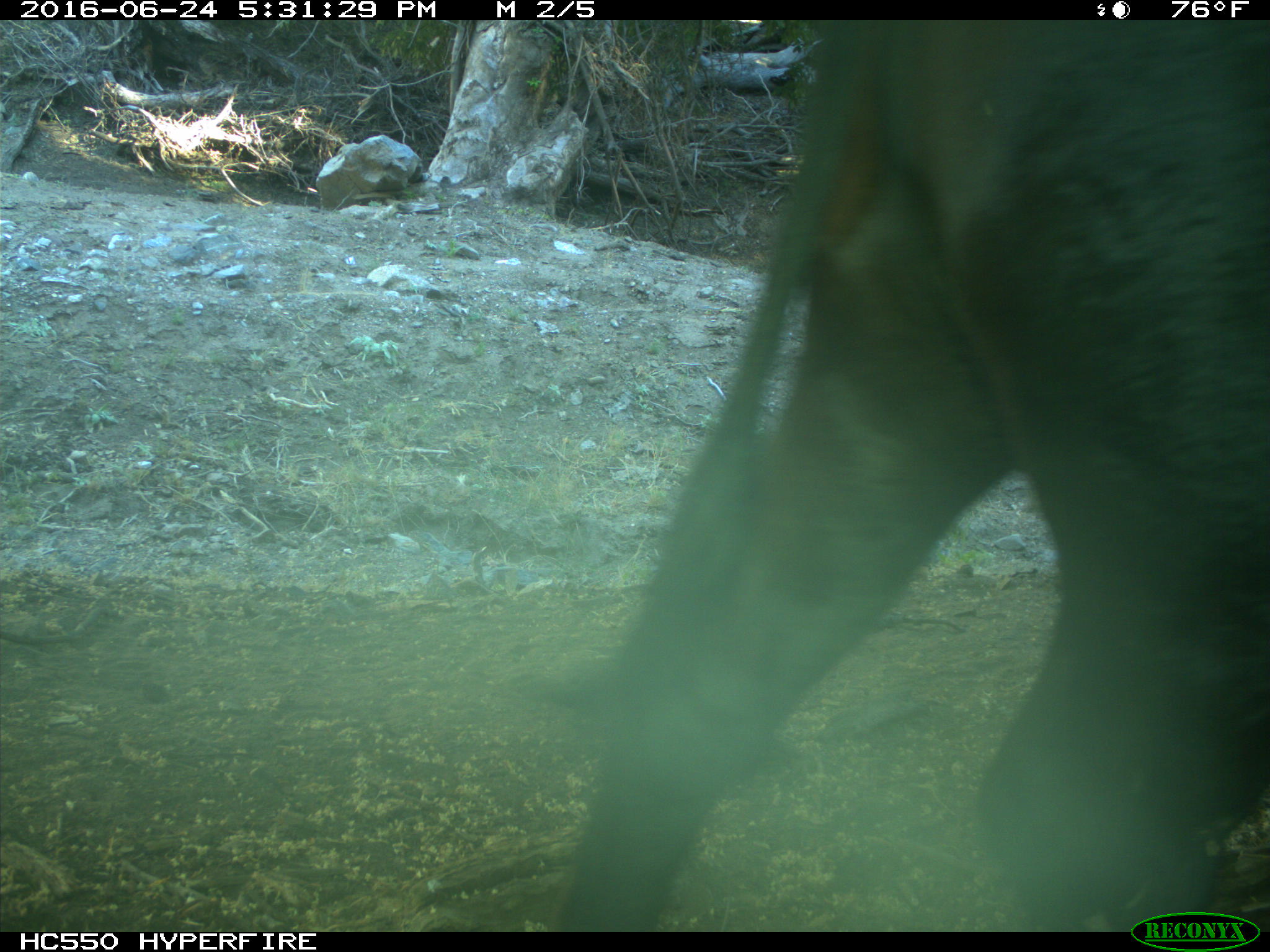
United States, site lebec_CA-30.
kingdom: Animalia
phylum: Chordata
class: Mammalia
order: Artiodactyla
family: Bovidae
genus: Bos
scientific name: Bos taurus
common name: domestic cow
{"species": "Bos taurus (domestic cow)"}